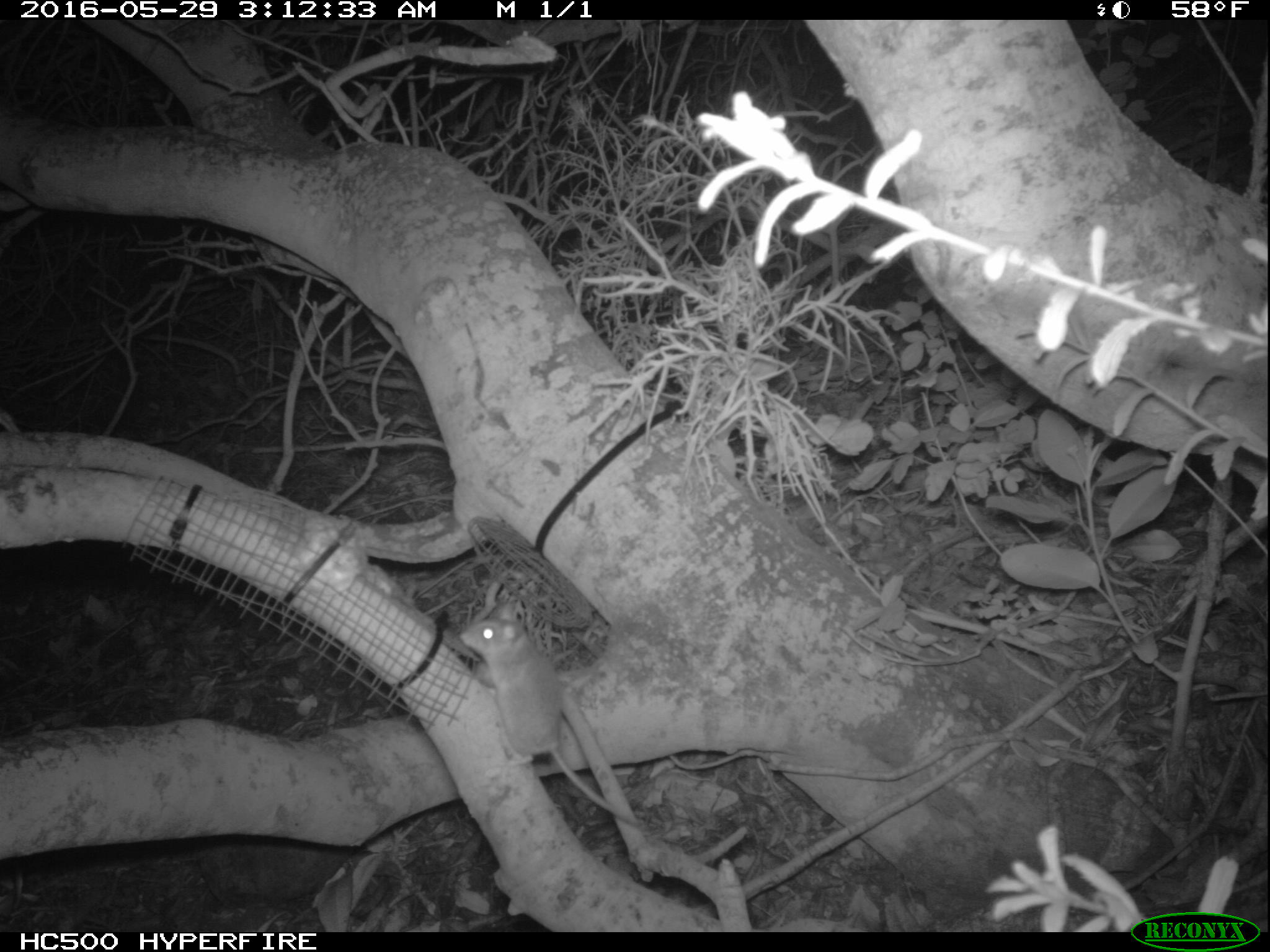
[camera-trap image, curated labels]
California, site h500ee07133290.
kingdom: Animalia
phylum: Chordata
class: Mammalia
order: Rodentia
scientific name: Rodentia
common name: rodent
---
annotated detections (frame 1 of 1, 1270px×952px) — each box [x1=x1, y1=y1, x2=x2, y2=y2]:
rodent: [x1=457, y1=595, x2=646, y2=835]